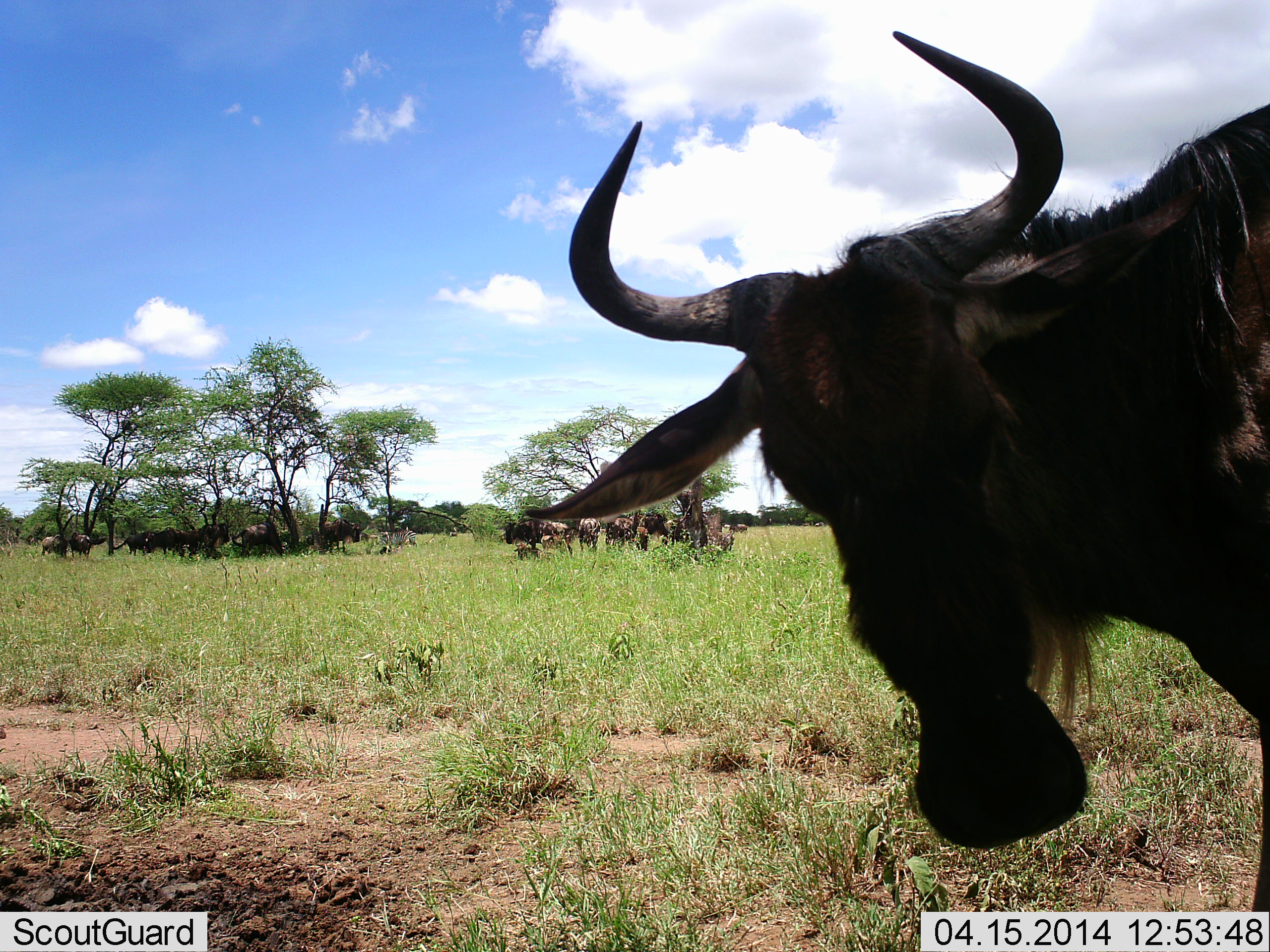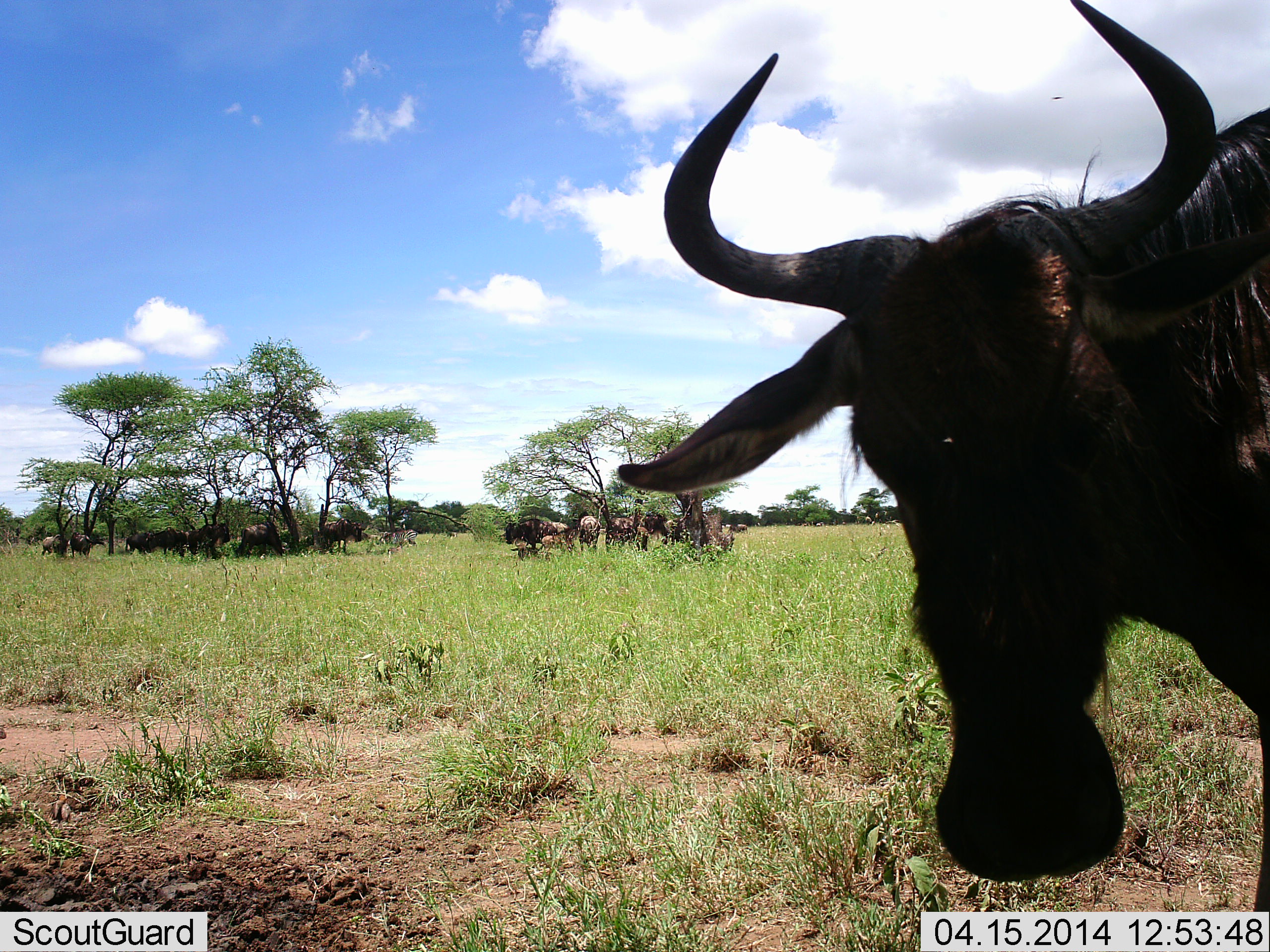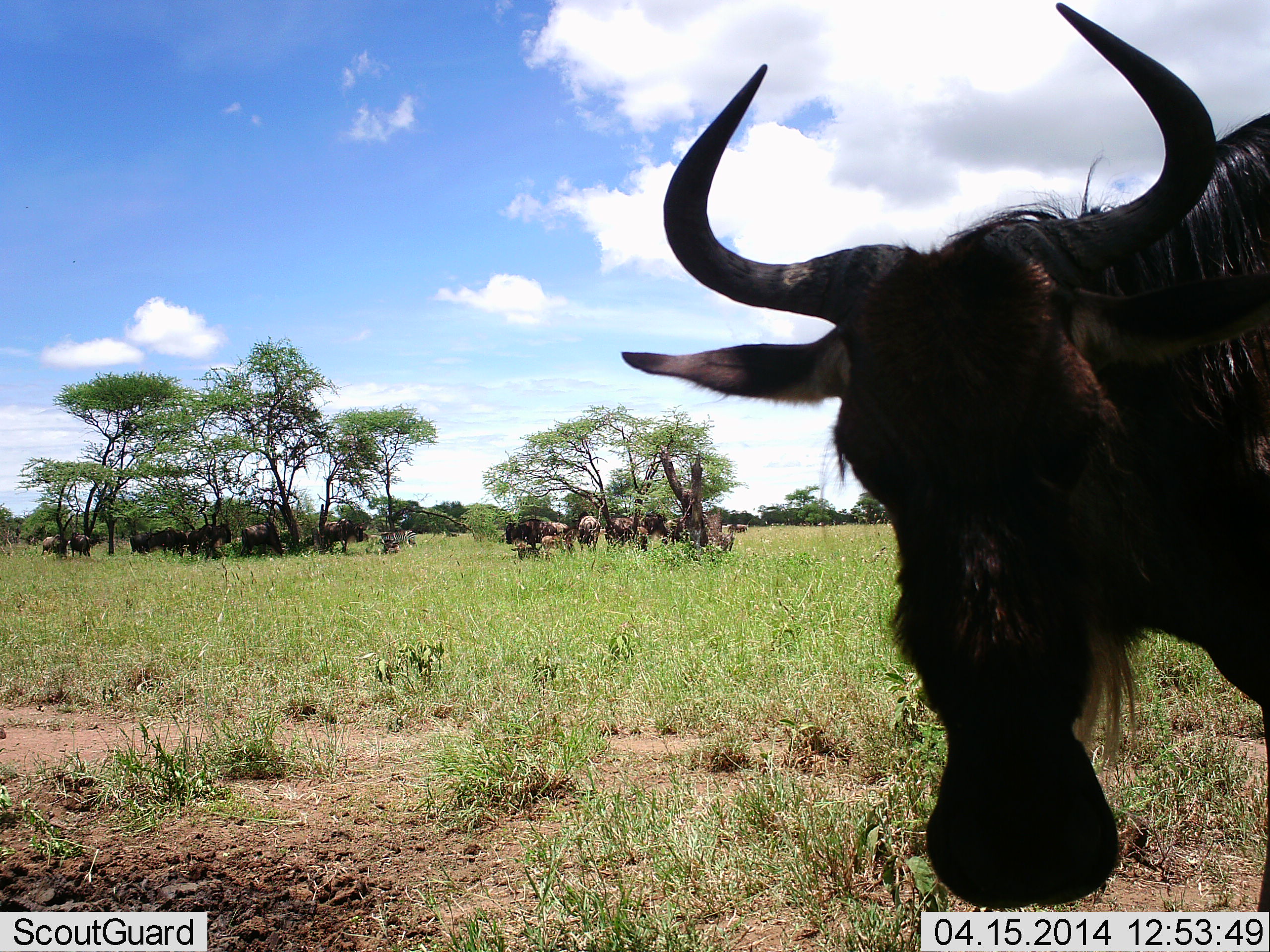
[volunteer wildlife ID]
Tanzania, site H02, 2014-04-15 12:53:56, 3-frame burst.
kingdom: Animalia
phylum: Chordata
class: Mammalia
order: Artiodactyla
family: Bovidae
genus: Connochaetes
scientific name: Connochaetes taurinus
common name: blue wildebeest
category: wildebeest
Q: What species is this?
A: Wildebeest (blue wildebeest) (Connochaetes taurinus).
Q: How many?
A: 11-50.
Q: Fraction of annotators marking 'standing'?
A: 83%.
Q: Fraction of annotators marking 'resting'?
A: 50%.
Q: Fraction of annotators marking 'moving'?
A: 25%.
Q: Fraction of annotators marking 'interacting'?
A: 8%.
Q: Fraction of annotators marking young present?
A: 0%.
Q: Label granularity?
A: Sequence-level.